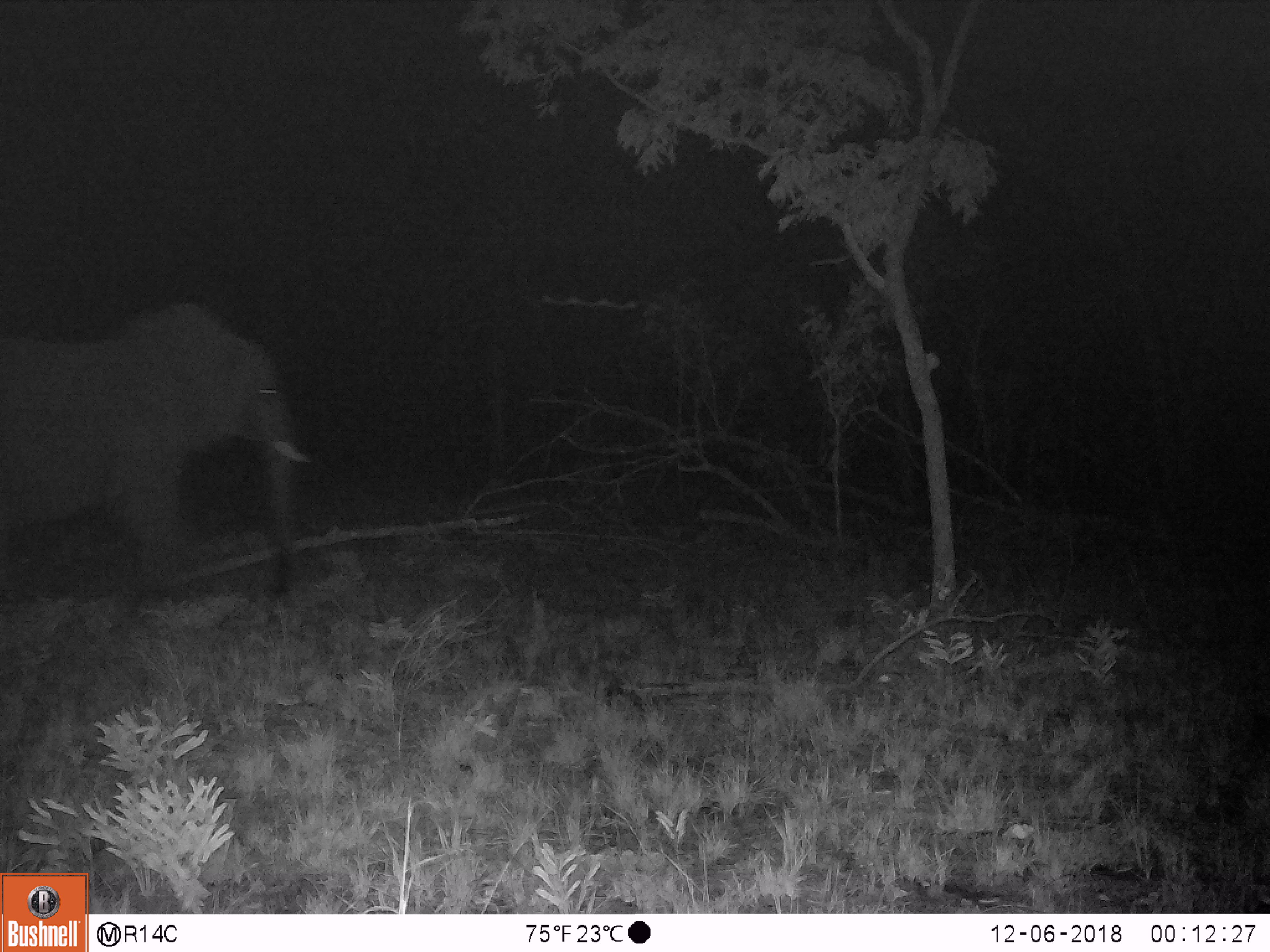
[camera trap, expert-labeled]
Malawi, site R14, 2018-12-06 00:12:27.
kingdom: Animalia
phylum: Chordata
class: Mammalia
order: Proboscidea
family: Elephantidae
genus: Loxodonta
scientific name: Loxodonta africana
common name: african savanna elephant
African savanna elephant (Loxodonta africana), count 1.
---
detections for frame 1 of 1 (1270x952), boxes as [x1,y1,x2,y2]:
african savanna elephant: [0,284,312,614]